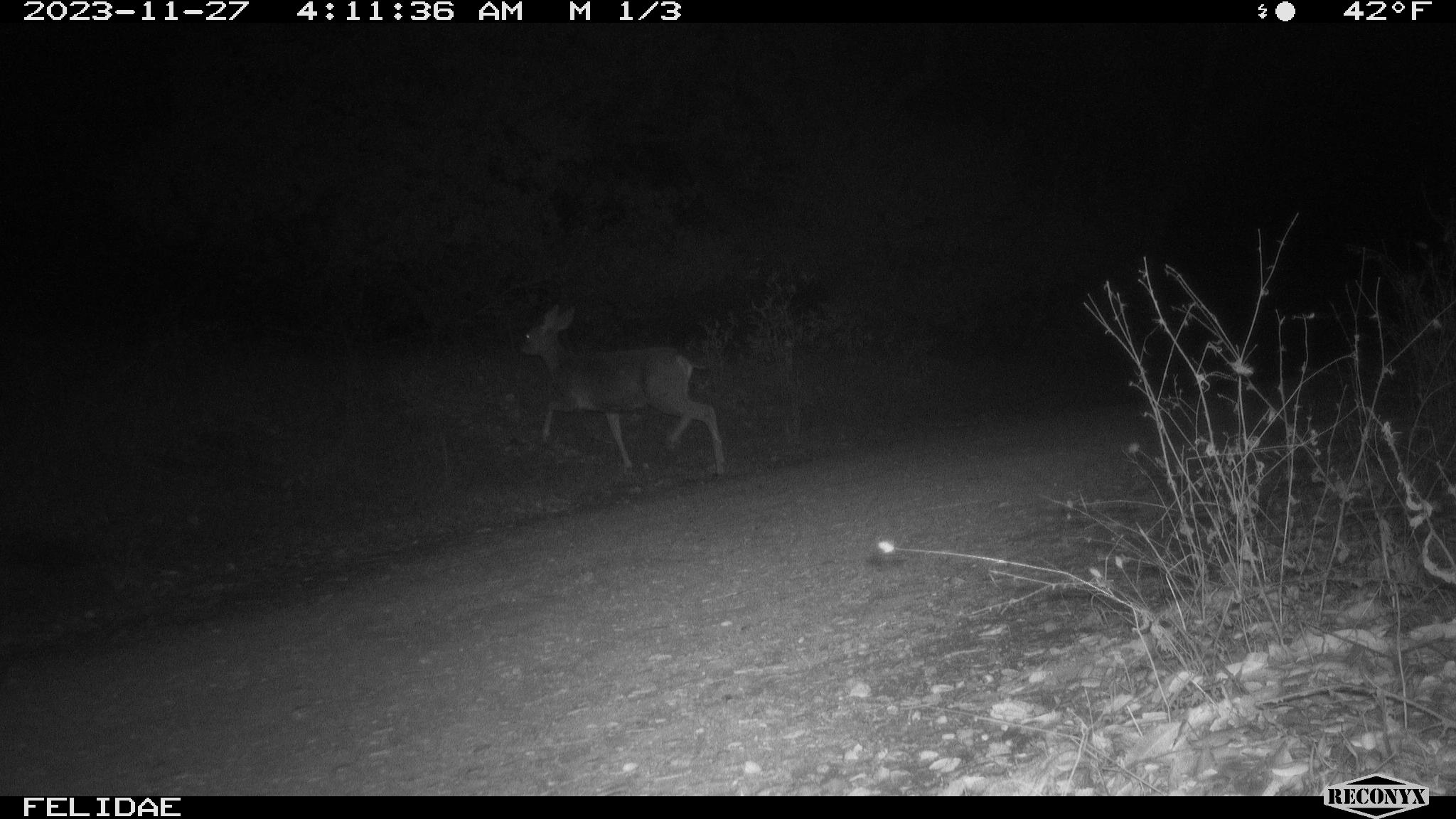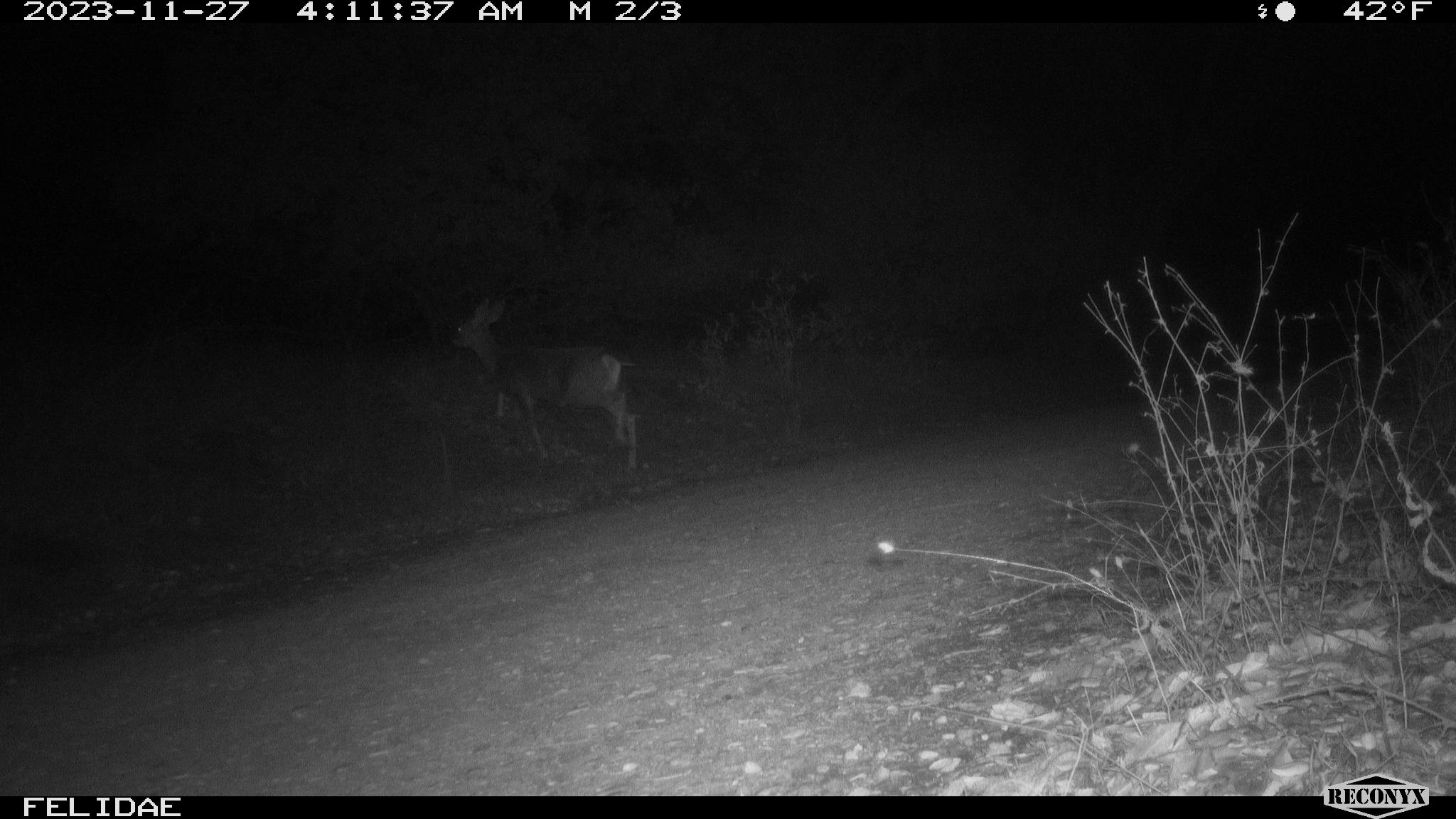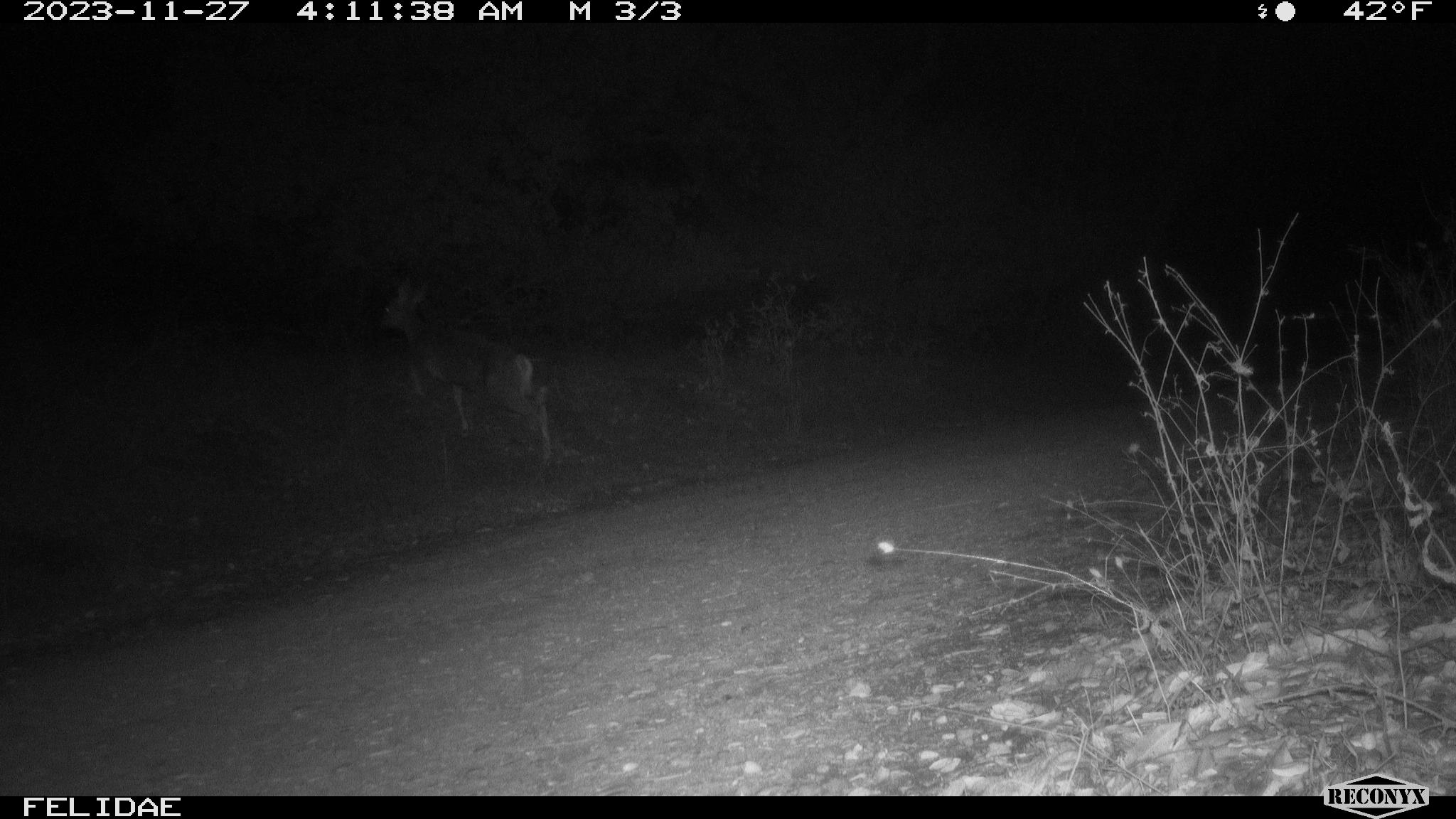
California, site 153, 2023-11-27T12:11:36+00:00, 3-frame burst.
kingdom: Animalia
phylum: Chordata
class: Mammalia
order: Artiodactyla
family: Cervidae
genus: Odocoileus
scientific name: Odocoileus hemionus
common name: mule deer